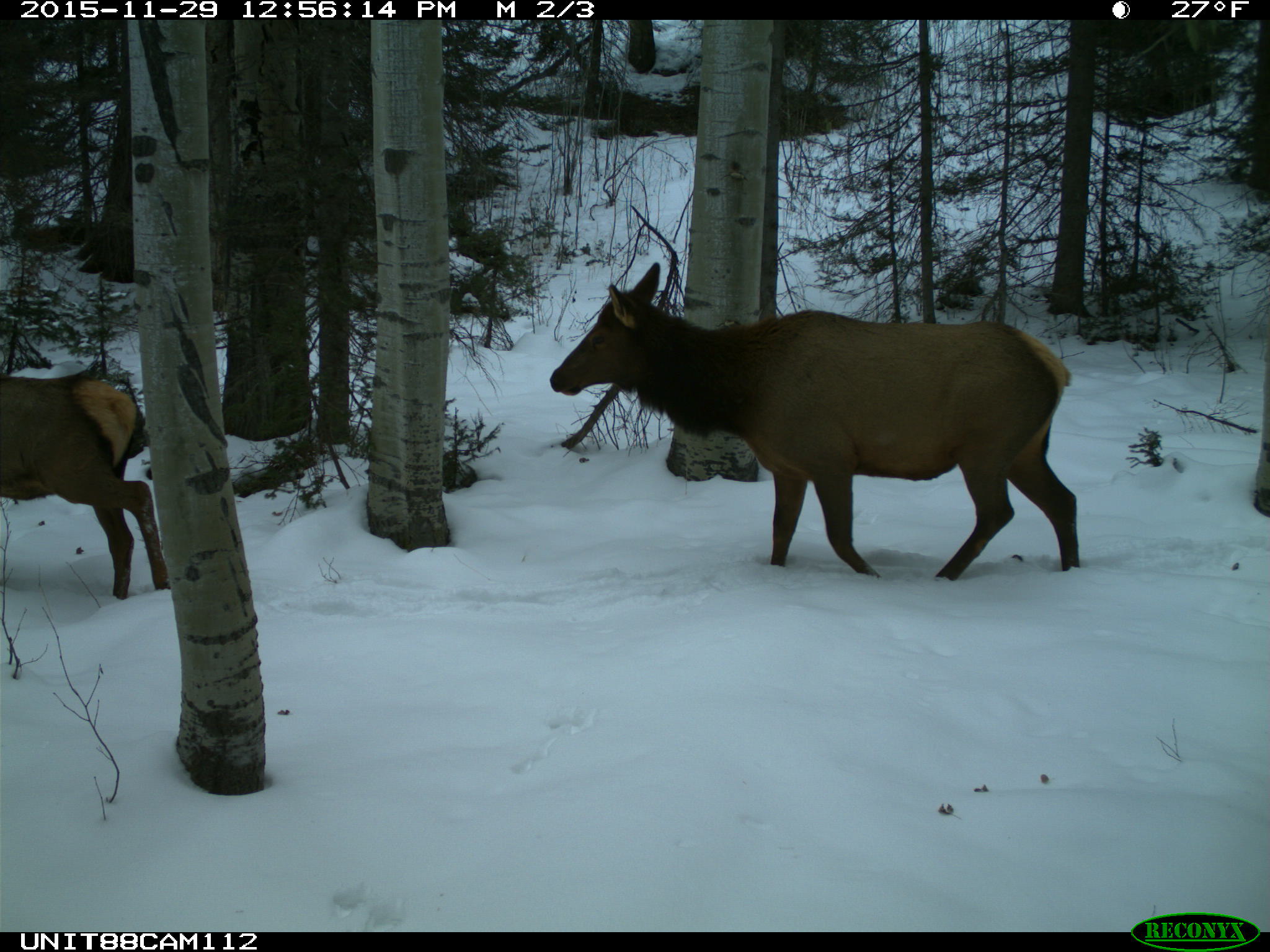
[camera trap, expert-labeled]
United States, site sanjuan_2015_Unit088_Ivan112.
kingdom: Animalia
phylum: Chordata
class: Mammalia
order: Artiodactyla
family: Cervidae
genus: Cervus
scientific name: Cervus elaphus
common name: red deer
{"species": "Cervus elaphus (red deer)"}